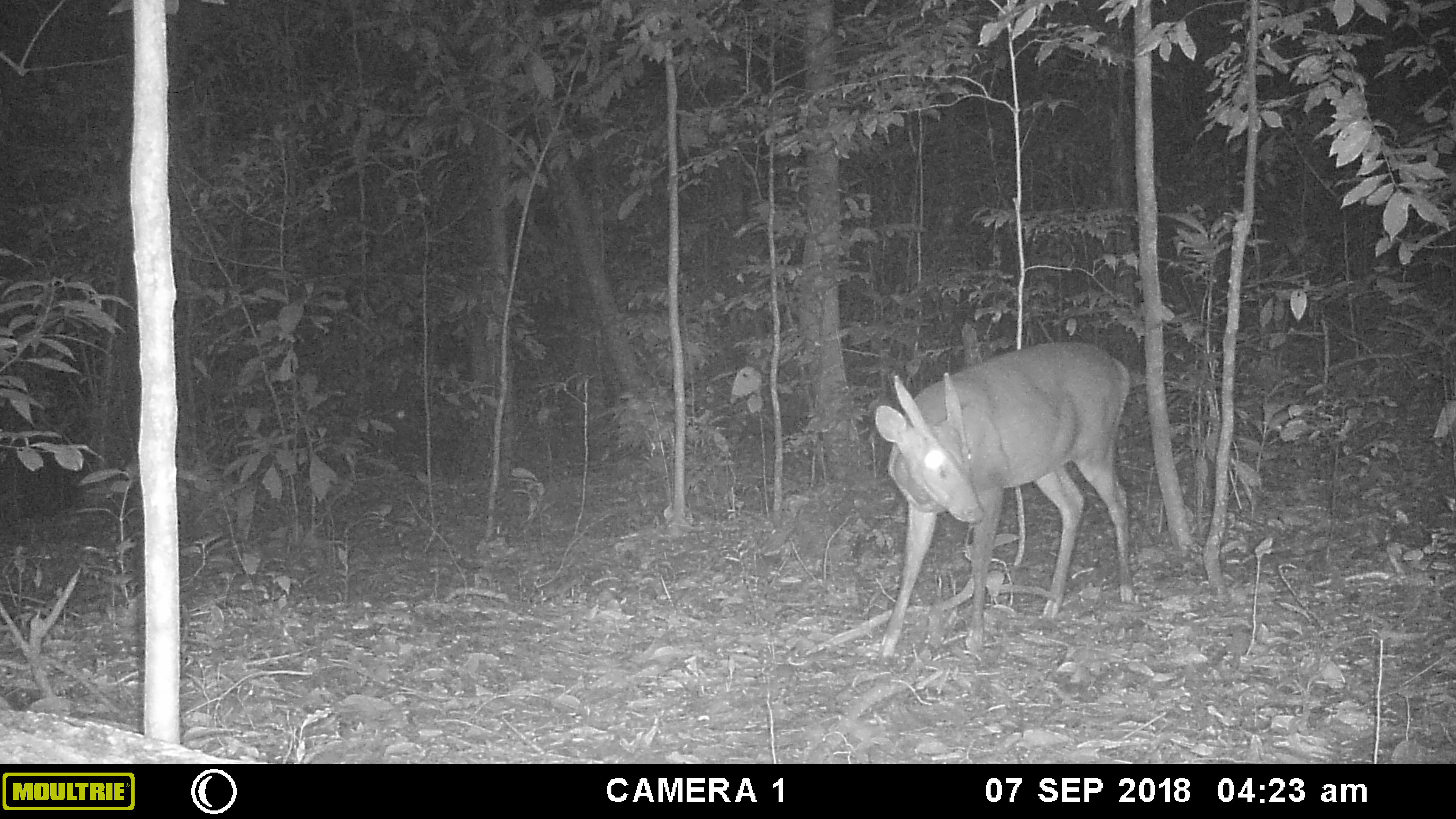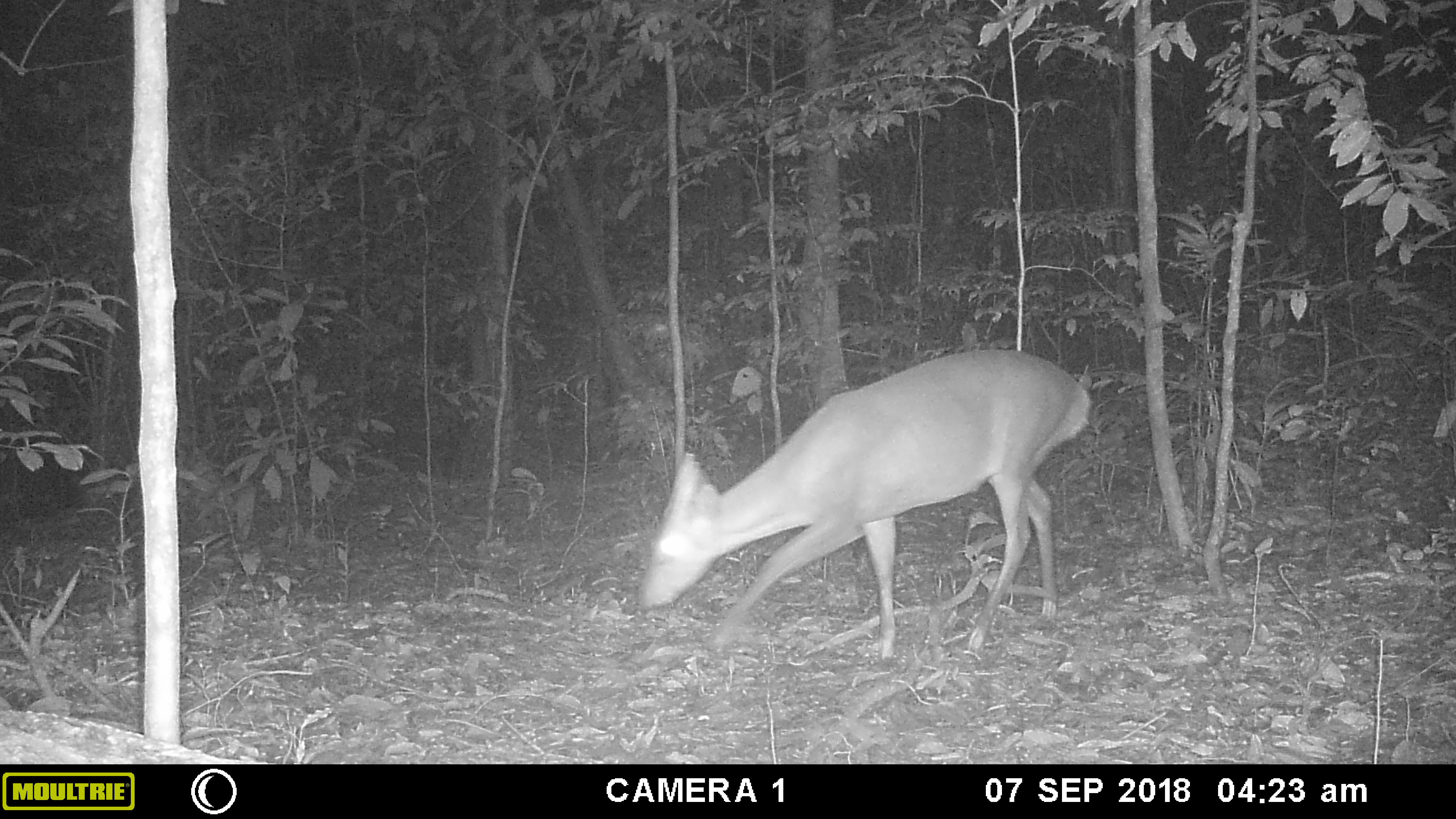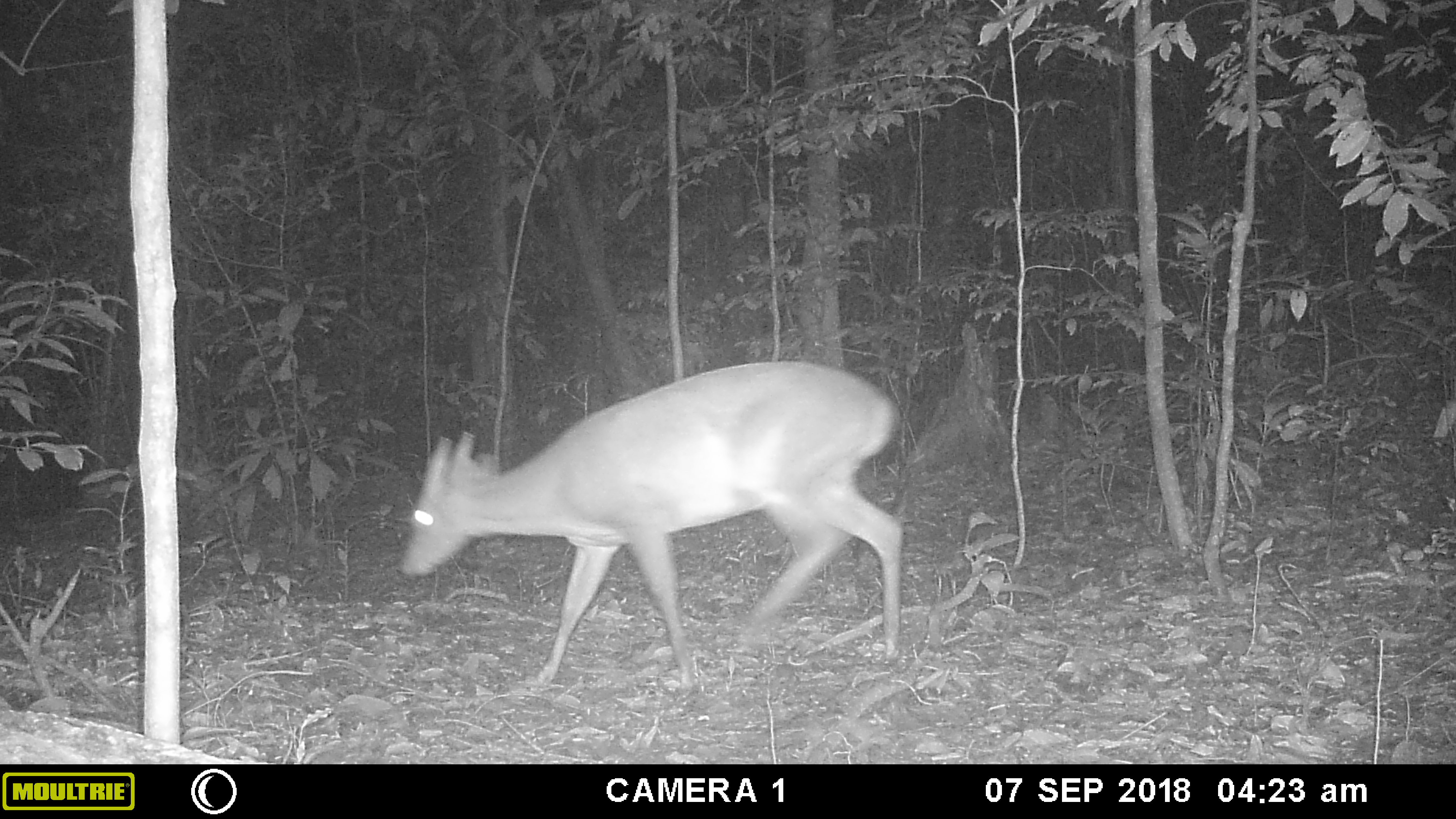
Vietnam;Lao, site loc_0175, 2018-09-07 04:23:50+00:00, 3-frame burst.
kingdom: Animalia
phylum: Chordata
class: Mammalia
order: Artiodactyla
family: Cervidae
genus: Muntiacus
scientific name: Muntiacus vuquangensis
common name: large-antlered muntjac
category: large antlered muntjac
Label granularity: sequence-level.